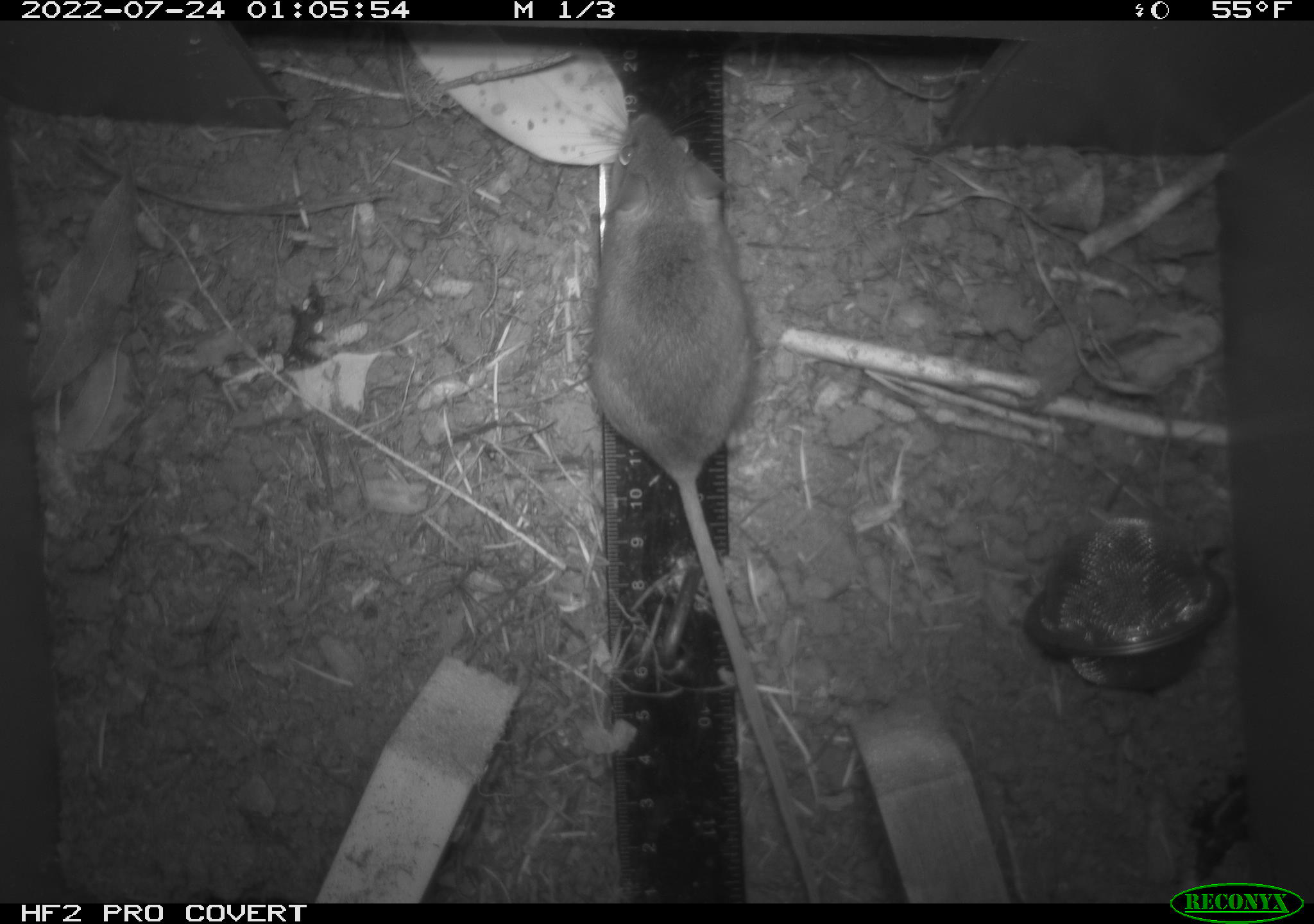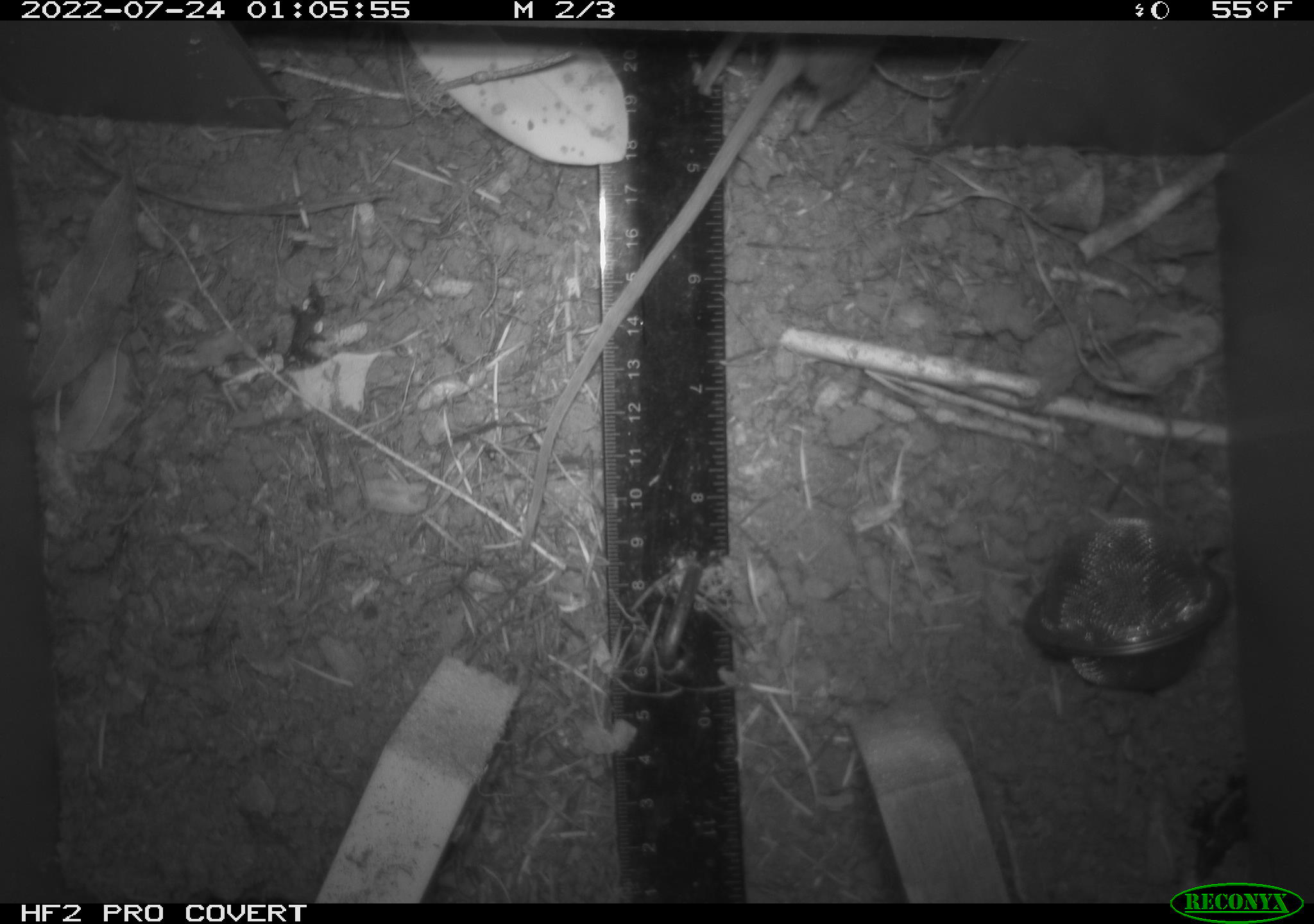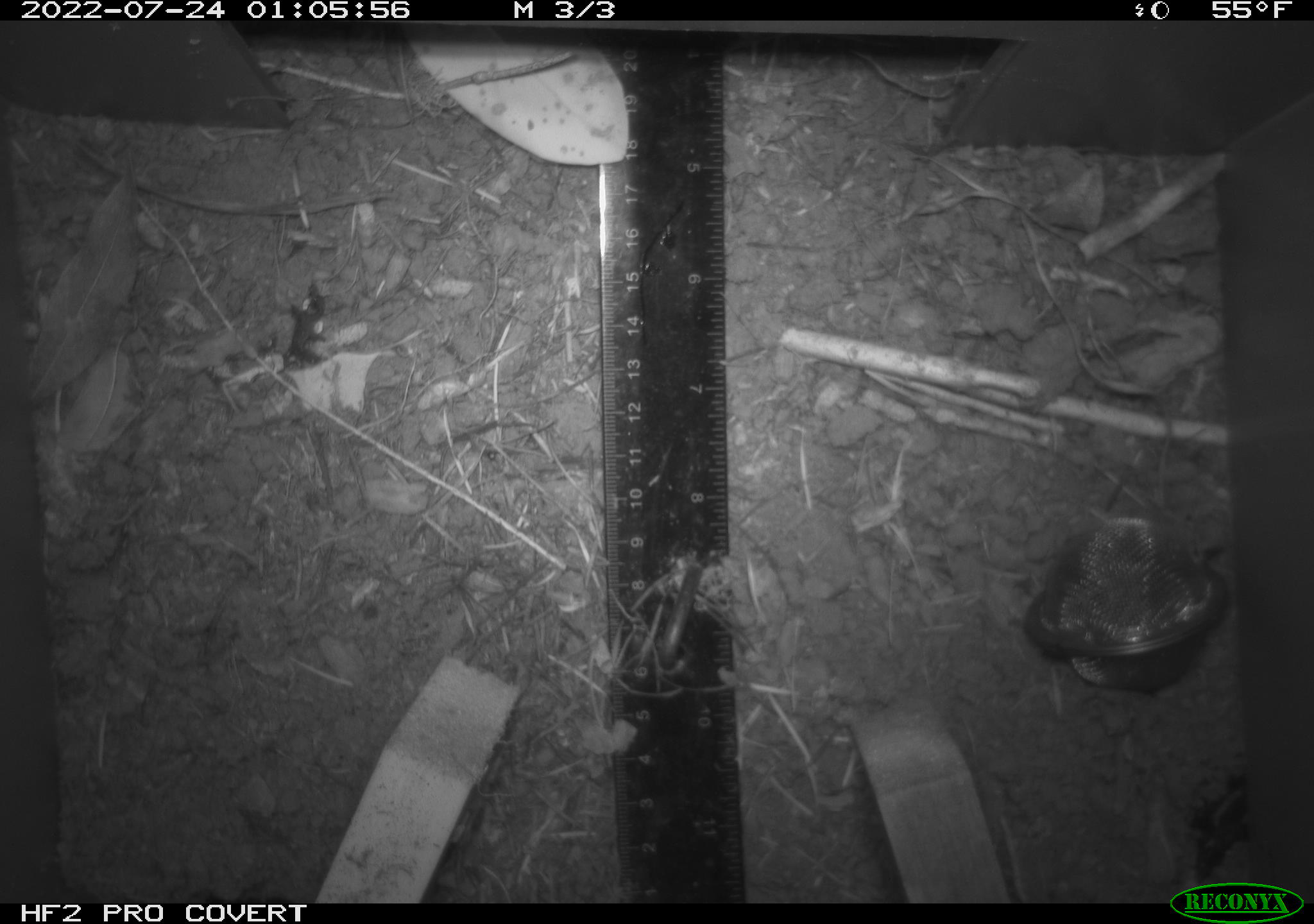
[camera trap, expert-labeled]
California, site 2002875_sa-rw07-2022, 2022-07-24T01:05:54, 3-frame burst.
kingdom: Animalia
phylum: Chordata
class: Mammalia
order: Rodentia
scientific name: Rodentia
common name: mouse species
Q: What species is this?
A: Mouse species (Rodentia).